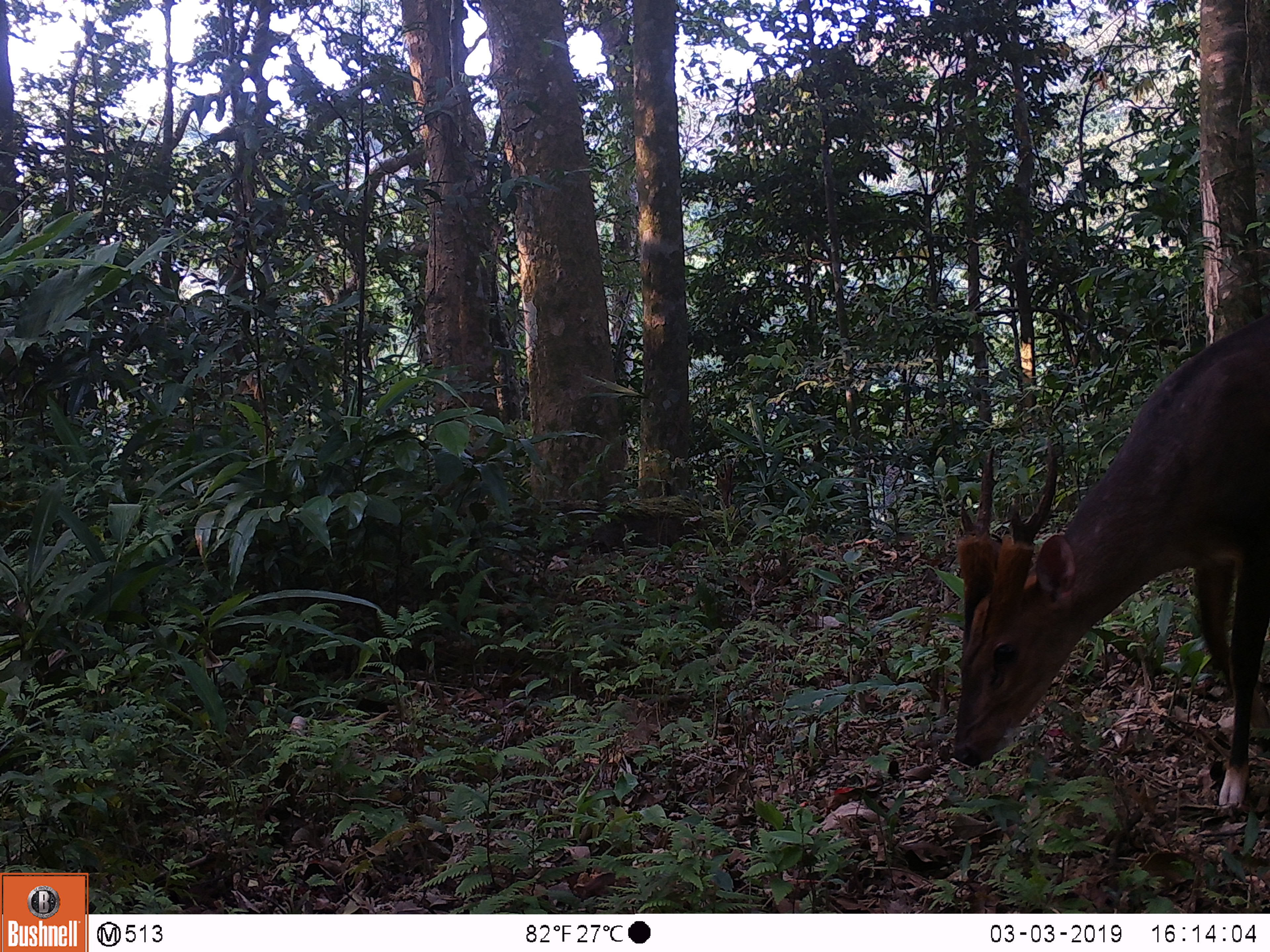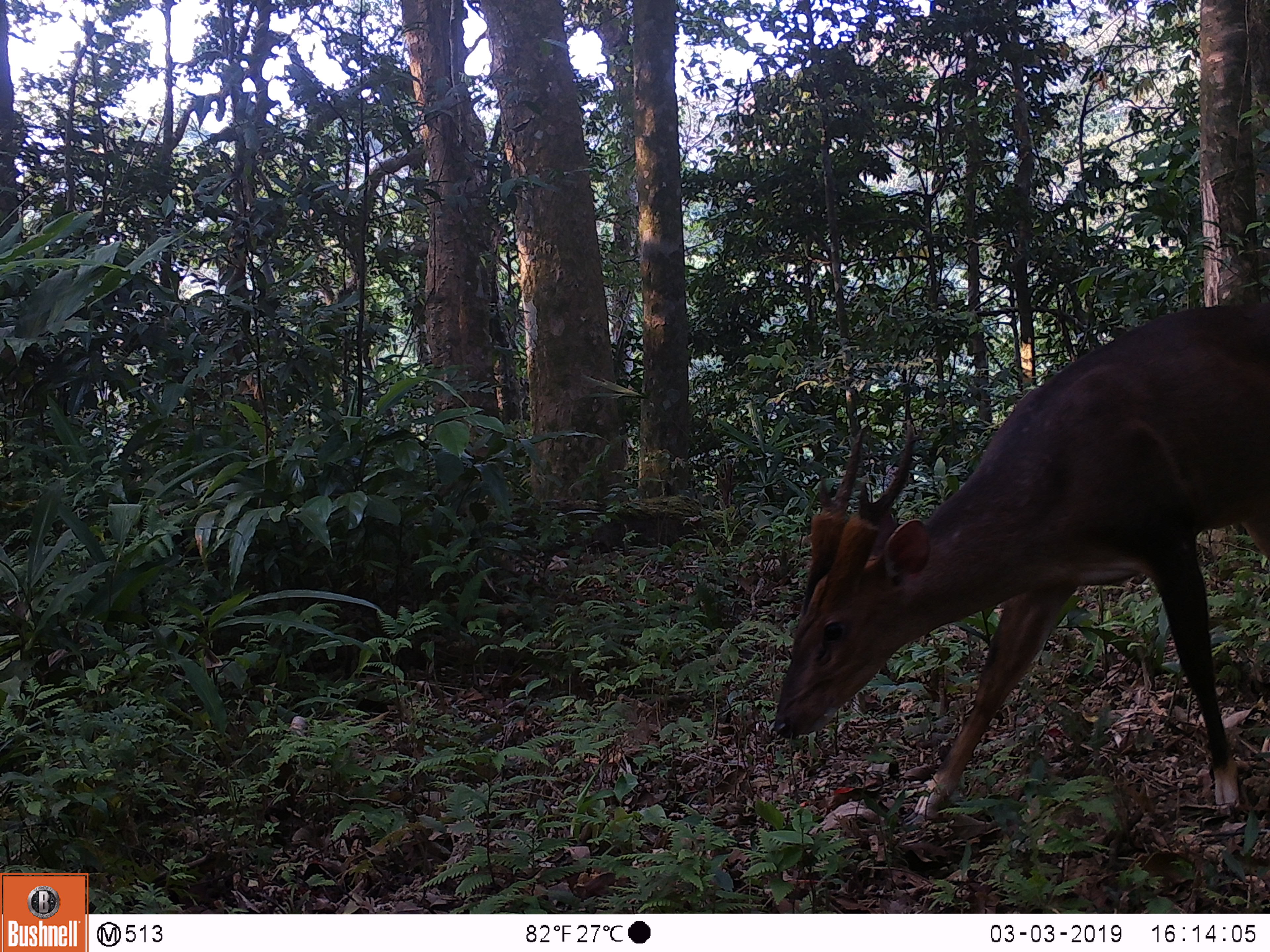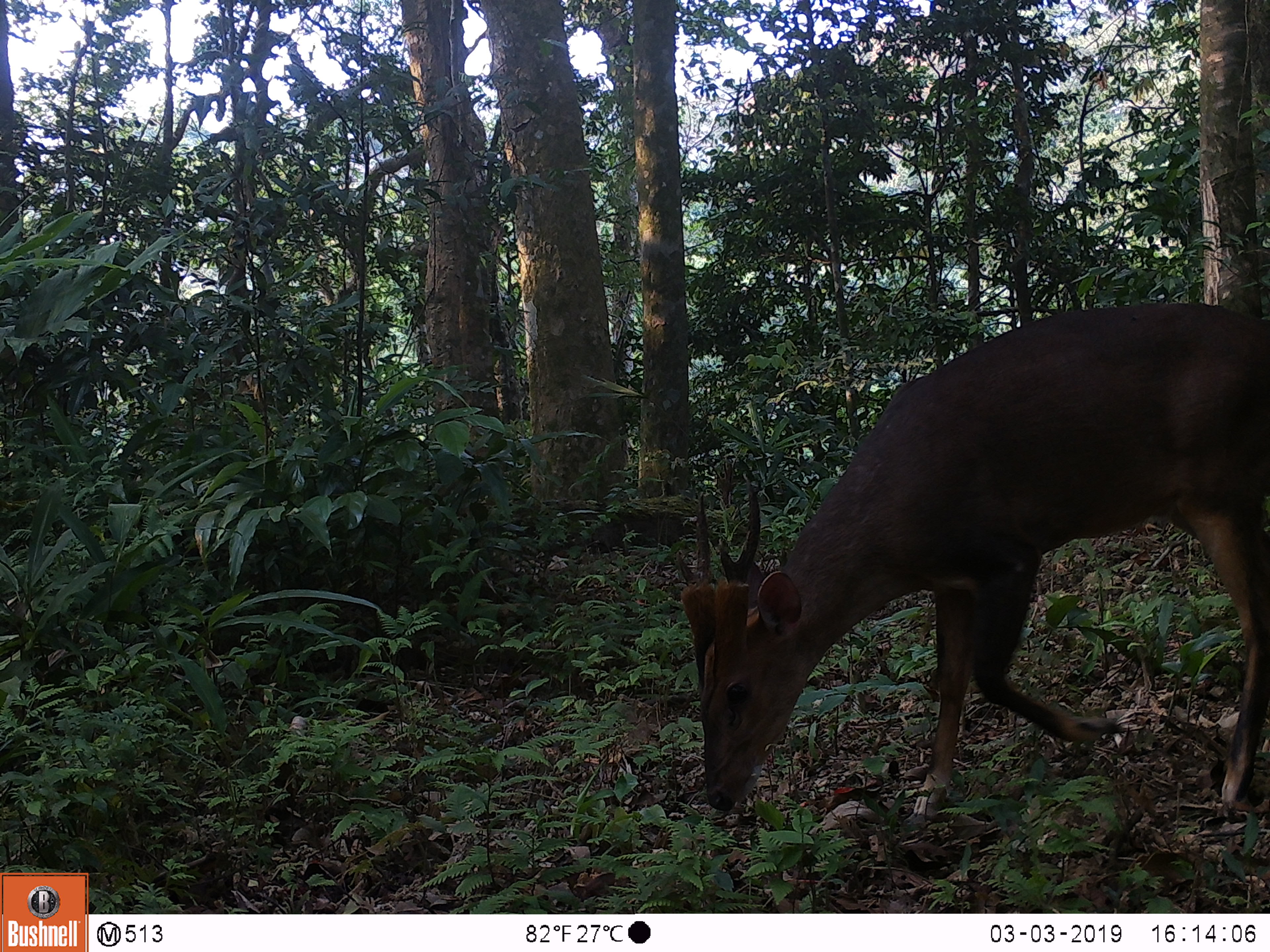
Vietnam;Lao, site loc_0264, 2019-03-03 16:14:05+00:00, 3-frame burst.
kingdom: Animalia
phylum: Chordata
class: Mammalia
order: Artiodactyla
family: Cervidae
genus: Muntiacus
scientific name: Muntiacus vuquangensis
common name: large-antlered muntjac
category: large antlered muntjac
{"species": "large antlered muntjac (large-antlered muntjac) (Muntiacus vuquangensis)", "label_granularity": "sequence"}